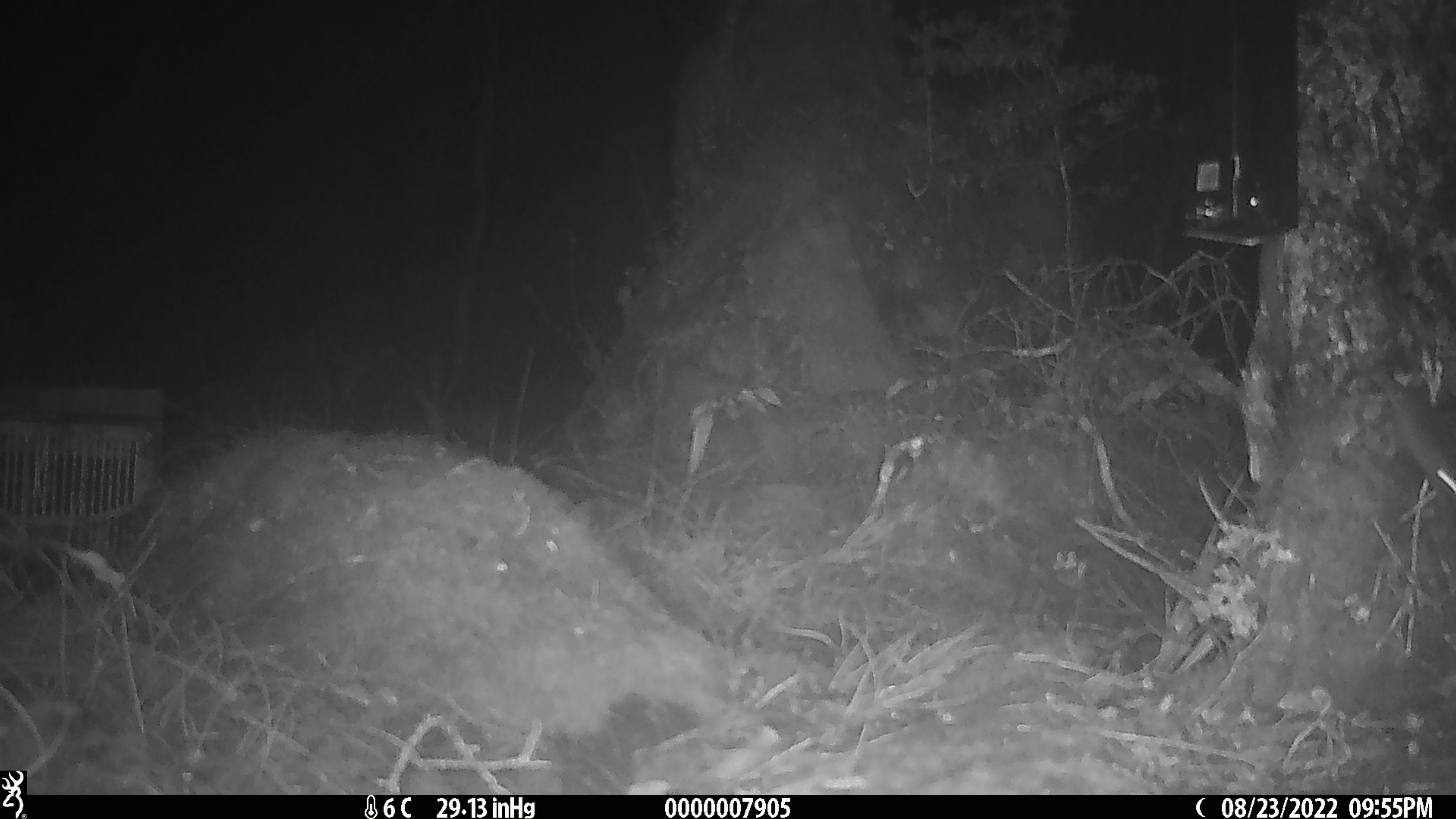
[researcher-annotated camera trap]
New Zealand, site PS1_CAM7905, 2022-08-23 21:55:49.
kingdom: Animalia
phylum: Chordata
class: Mammalia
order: Rodentia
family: Muridae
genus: Mus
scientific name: Mus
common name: mouse